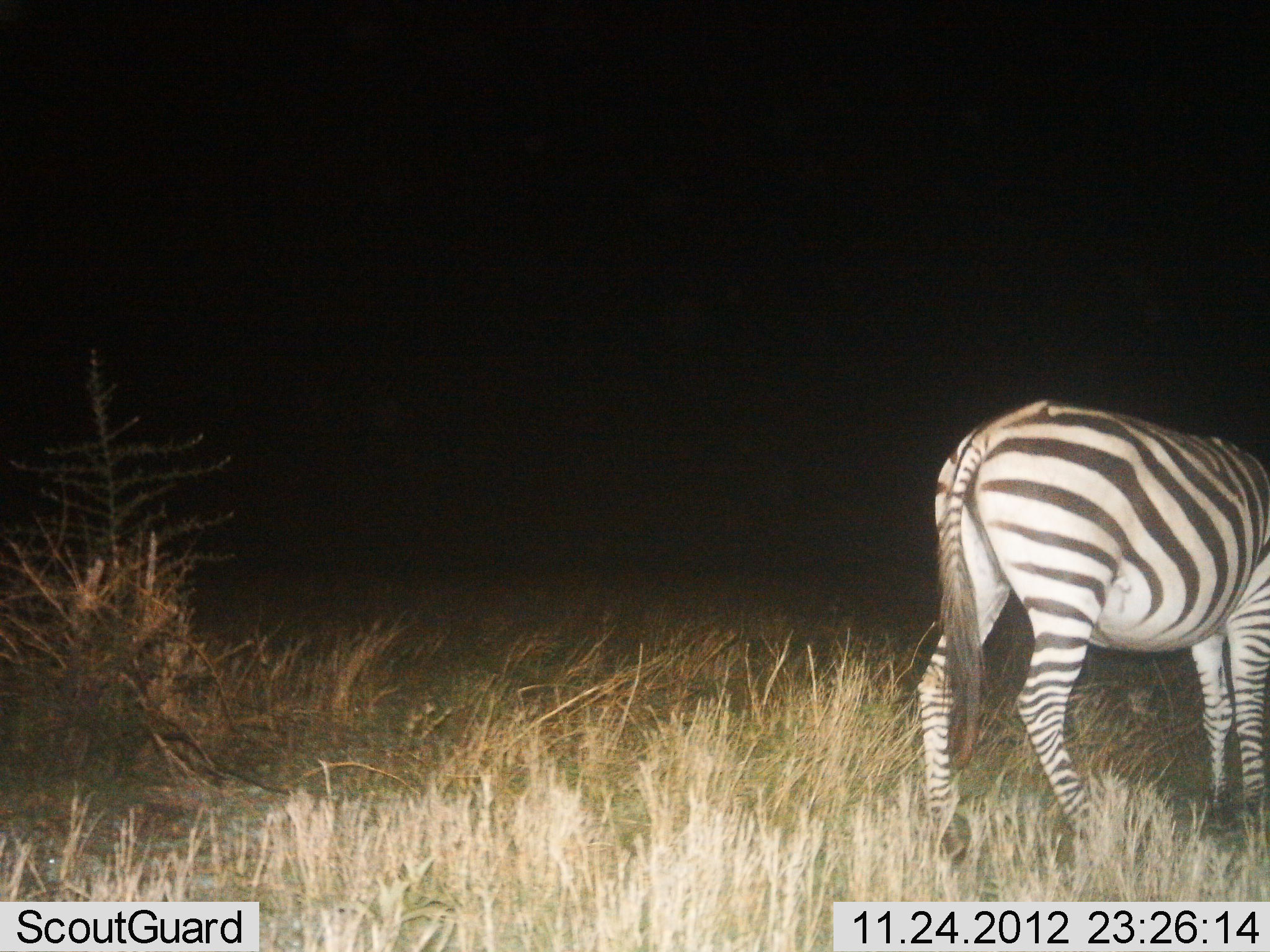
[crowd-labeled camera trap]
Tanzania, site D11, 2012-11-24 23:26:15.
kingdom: Animalia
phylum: Chordata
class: Mammalia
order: Perissodactyla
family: Equidae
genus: Equus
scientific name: Equus quagga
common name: plains zebra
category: zebra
Zebra (plains zebra) (Equus quagga), count 1. Behavior (volunteer vote fractions): standing 70%, resting 0%, moving 0%, interacting 0%. Young present (vote fraction): 0%. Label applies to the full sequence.